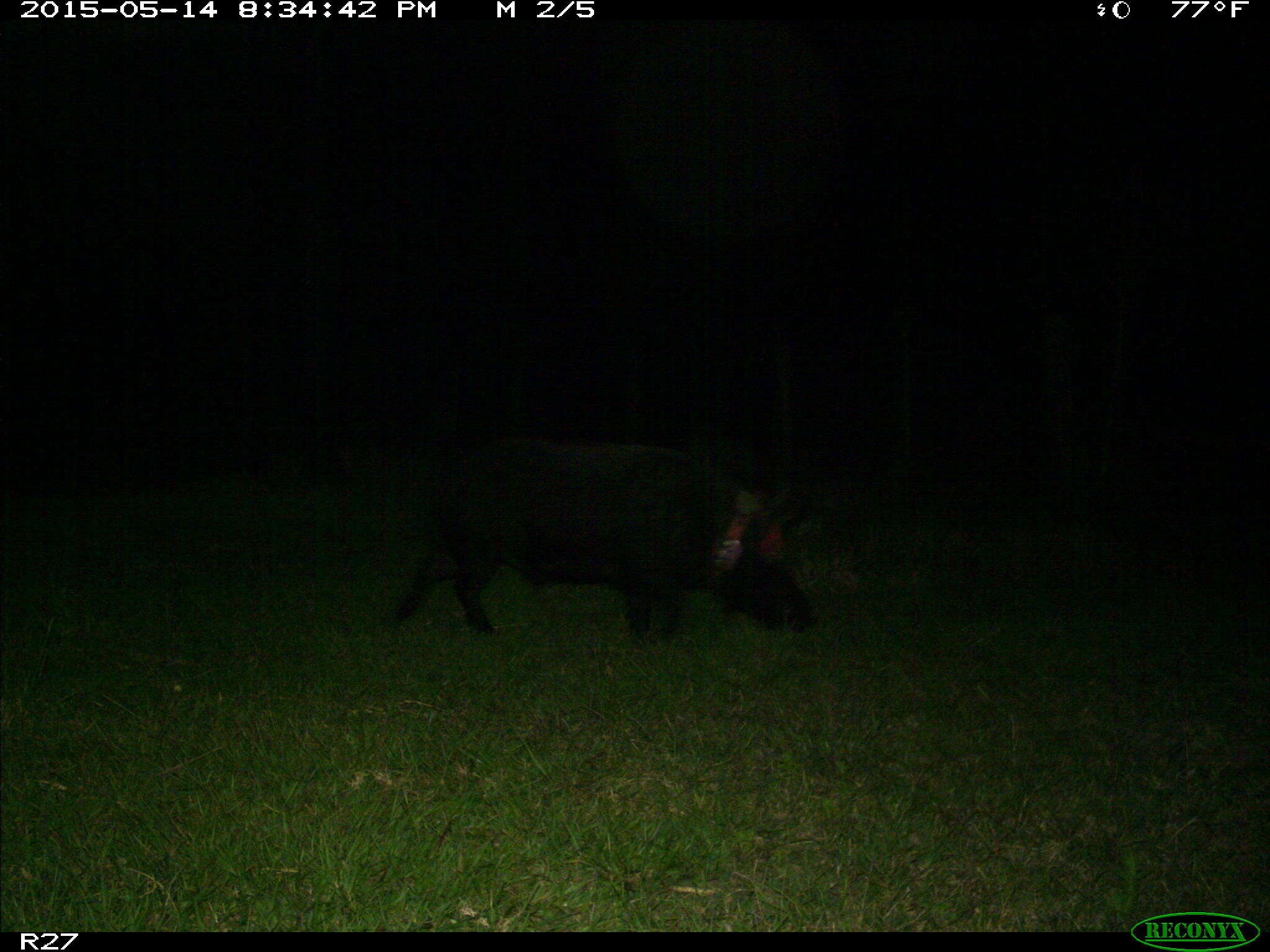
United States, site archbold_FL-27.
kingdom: Animalia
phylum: Chordata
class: Mammalia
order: Artiodactyla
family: Suidae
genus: Sus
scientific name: Sus scrofa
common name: wild boar